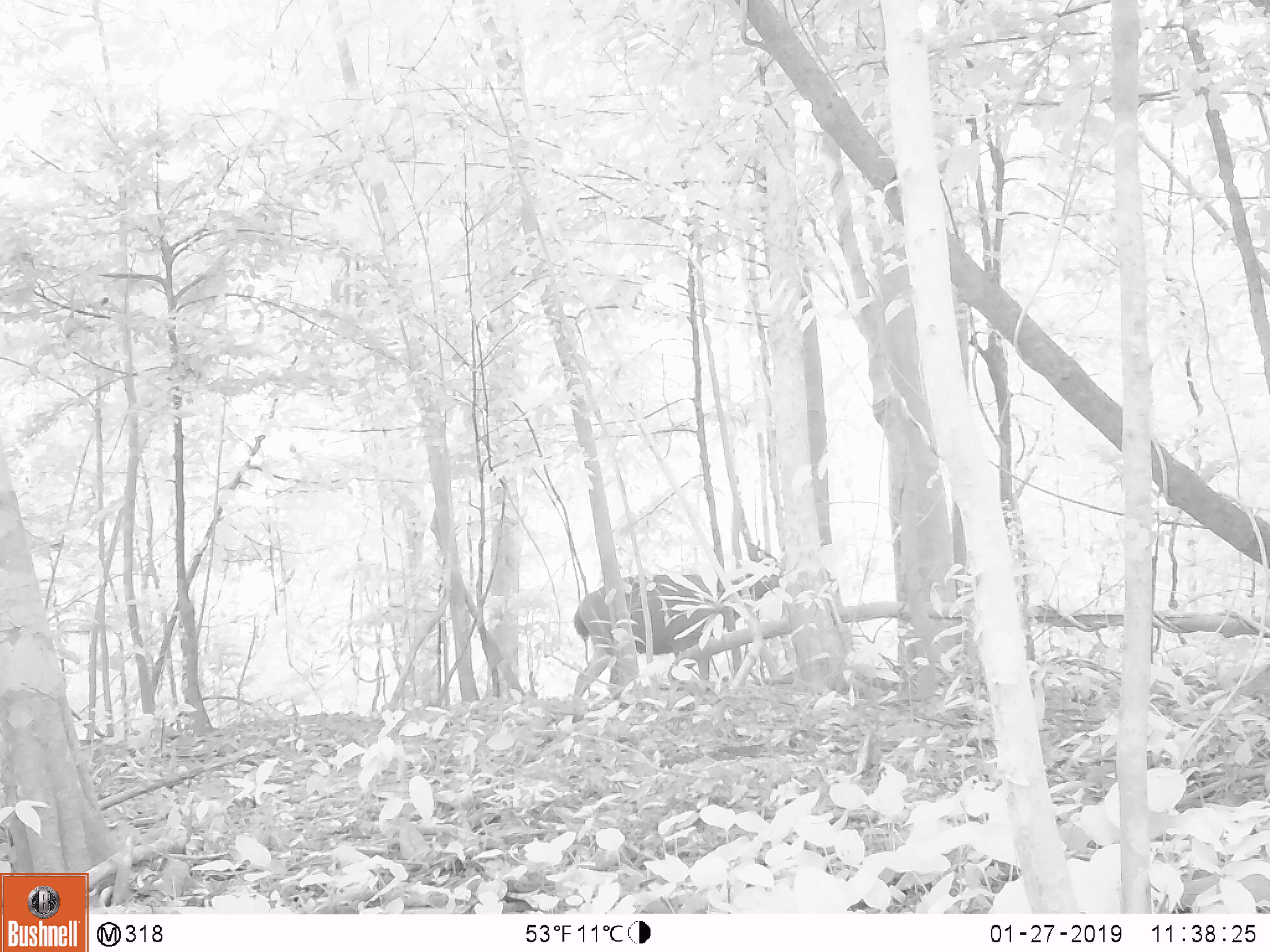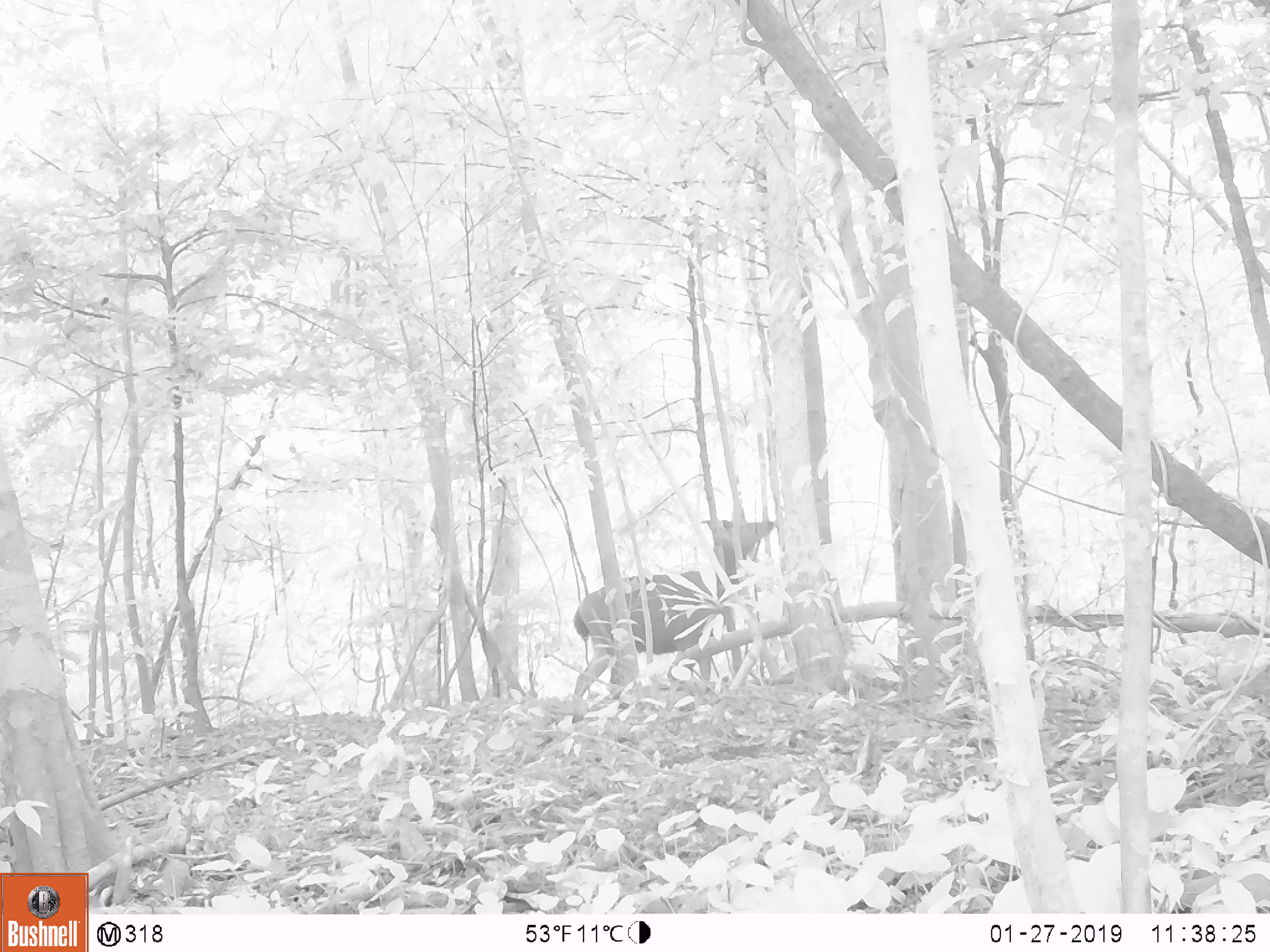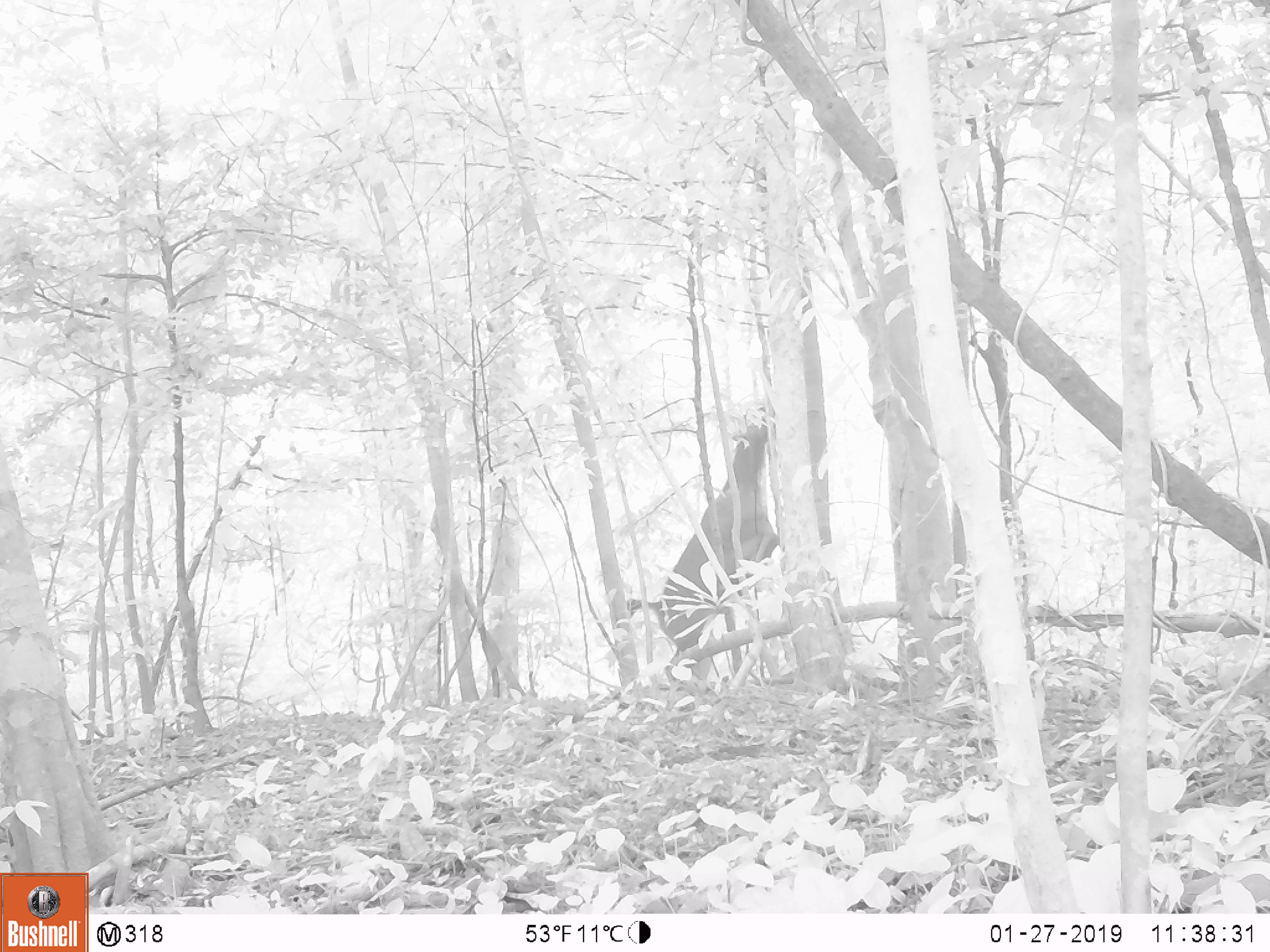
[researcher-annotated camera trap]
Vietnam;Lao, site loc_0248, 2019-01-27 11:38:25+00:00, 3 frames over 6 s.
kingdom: Animalia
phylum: Chordata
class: Mammalia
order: Artiodactyla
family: Cervidae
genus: Rusa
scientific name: Rusa unicolor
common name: sambar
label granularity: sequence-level